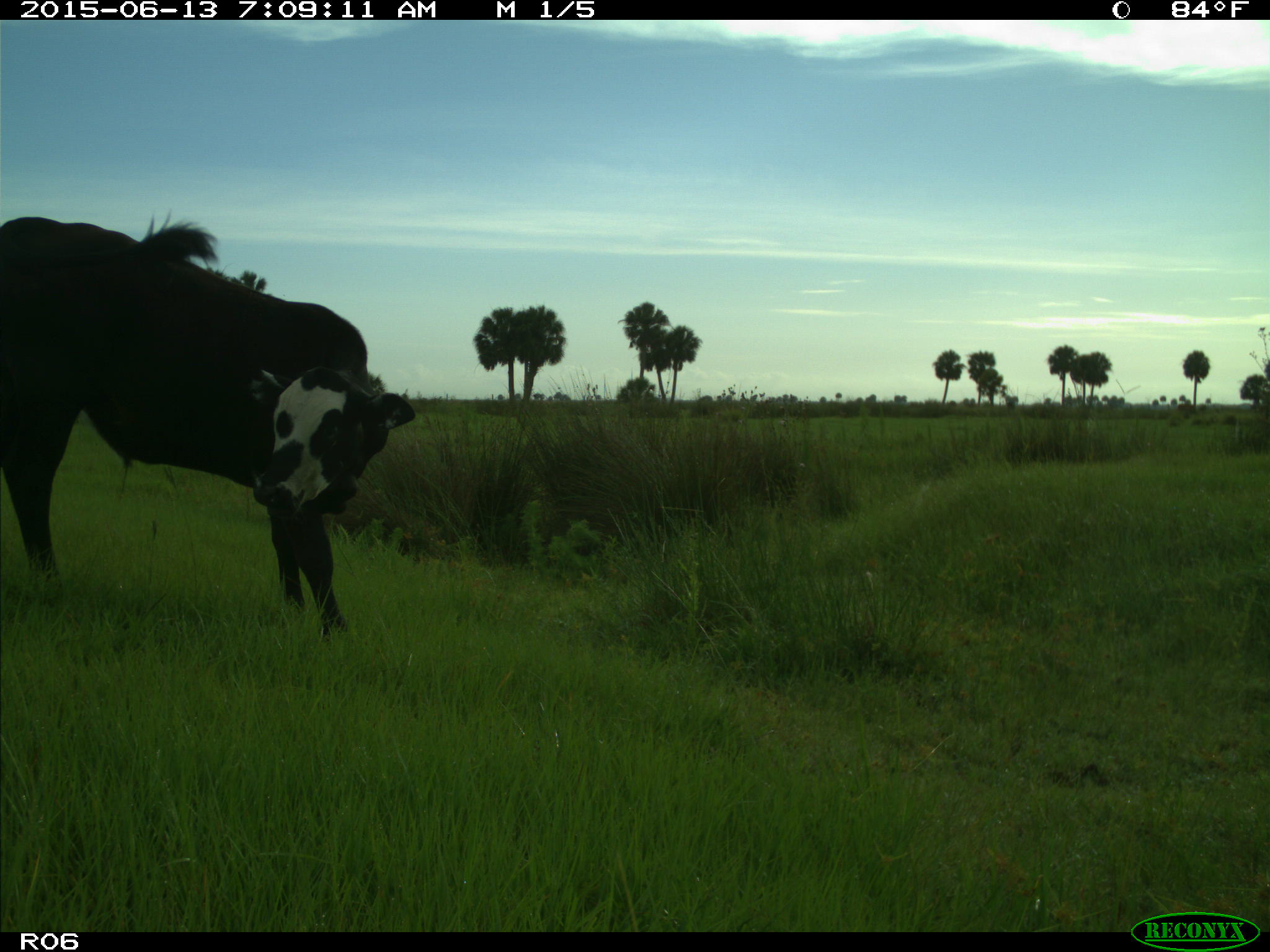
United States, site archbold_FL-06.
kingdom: Animalia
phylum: Chordata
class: Mammalia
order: Artiodactyla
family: Bovidae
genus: Bos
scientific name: Bos taurus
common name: domestic cow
Bos taurus (domestic cow).